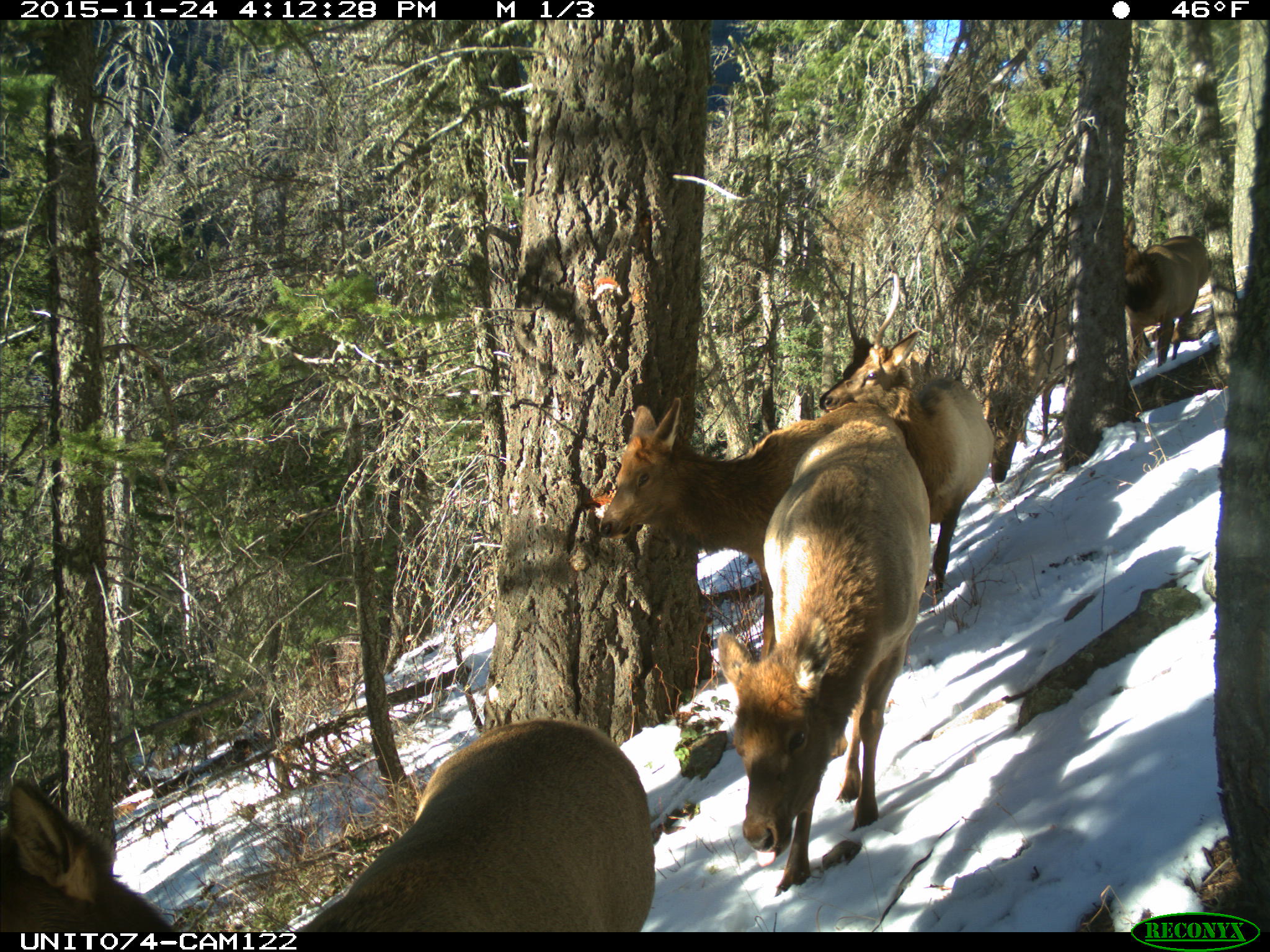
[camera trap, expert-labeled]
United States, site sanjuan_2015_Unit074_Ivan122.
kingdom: Animalia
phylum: Chordata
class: Mammalia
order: Artiodactyla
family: Cervidae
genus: Cervus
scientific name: Cervus elaphus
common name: red deer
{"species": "Cervus elaphus (red deer)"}